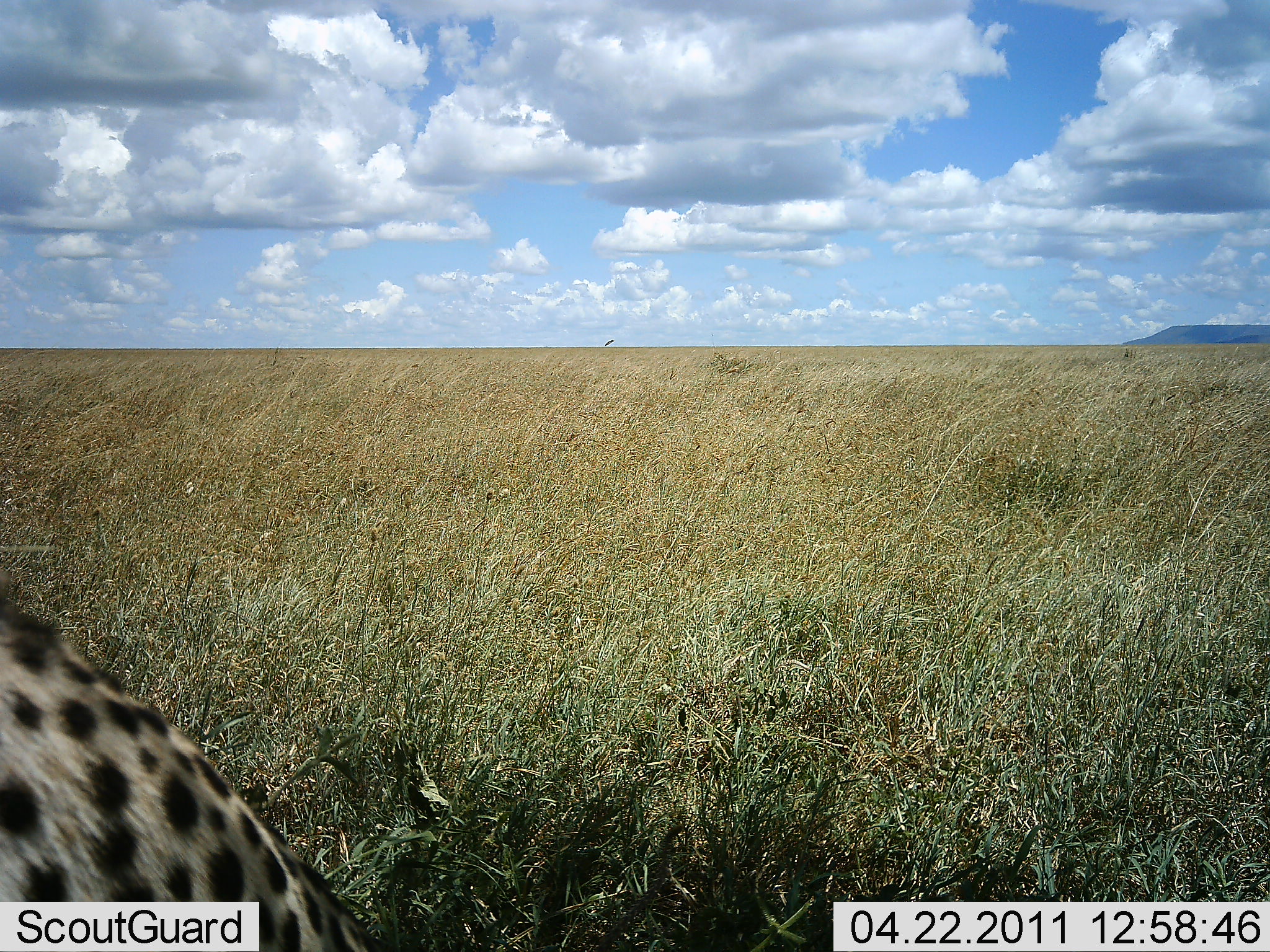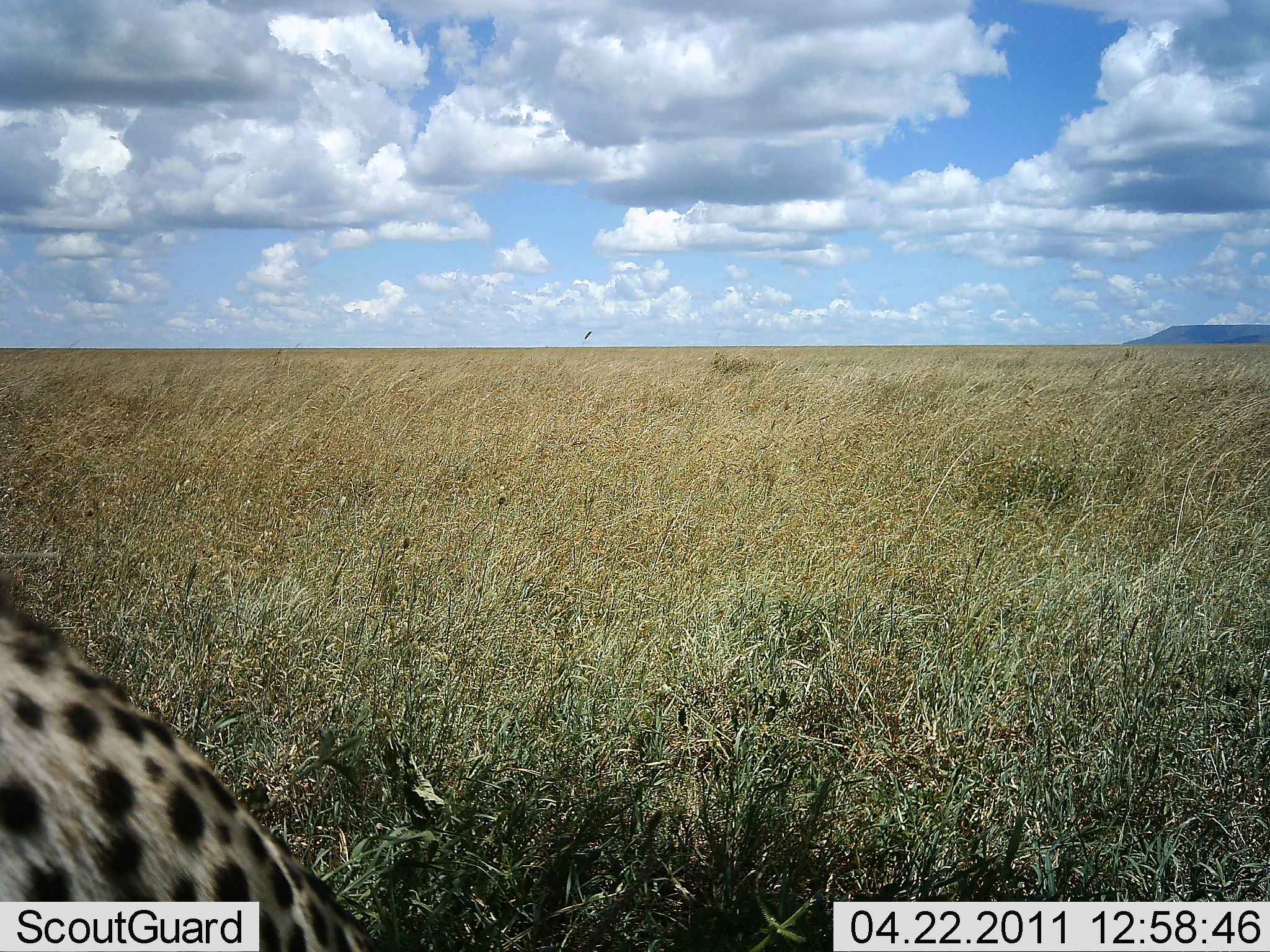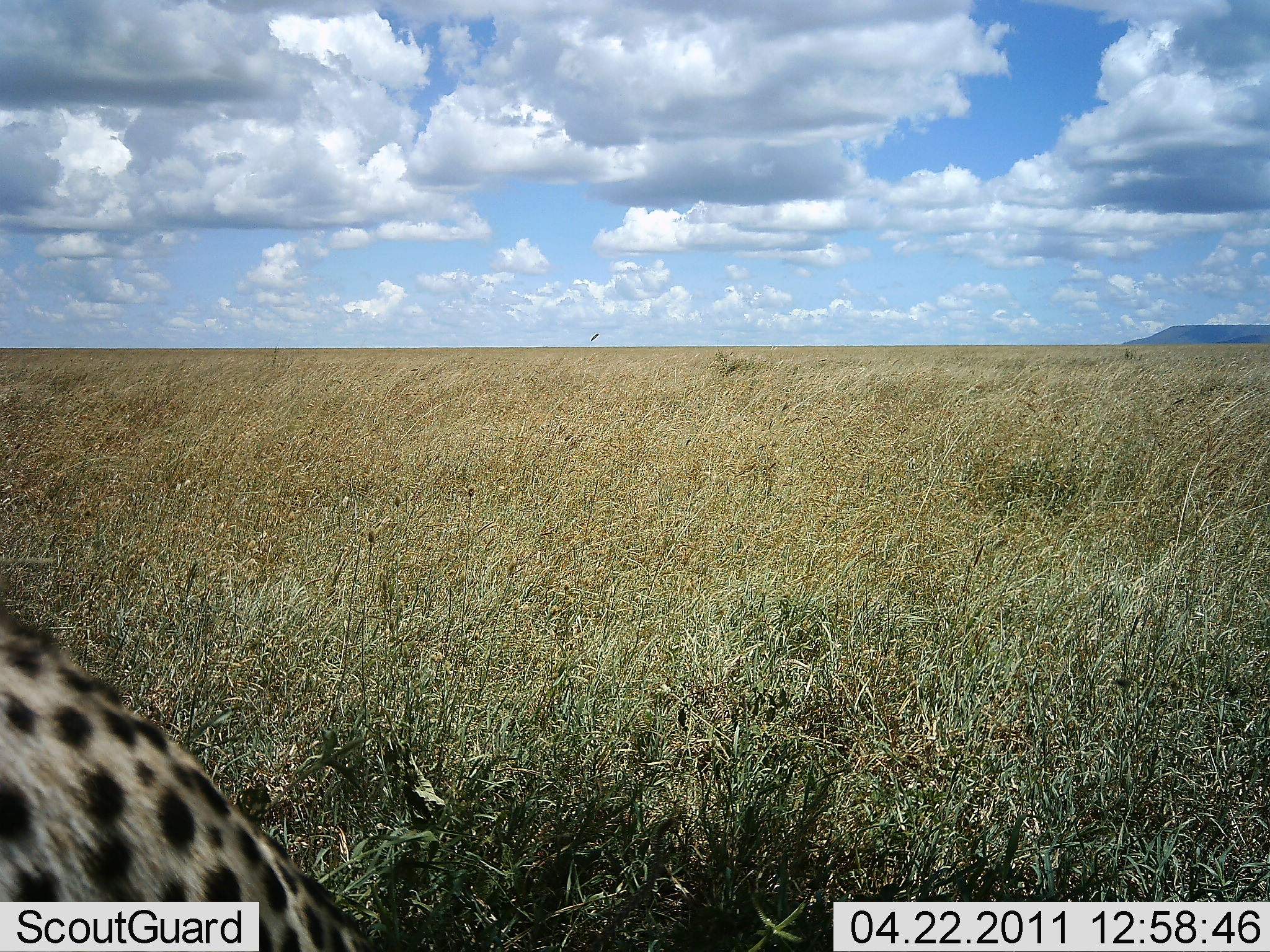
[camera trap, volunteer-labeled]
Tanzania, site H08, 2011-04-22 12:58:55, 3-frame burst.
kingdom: Animalia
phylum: Chordata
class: Mammalia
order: Carnivora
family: Felidae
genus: Acinonyx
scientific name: Acinonyx jubatus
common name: cheetah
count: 1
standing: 25%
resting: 83%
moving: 0%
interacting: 0%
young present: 0%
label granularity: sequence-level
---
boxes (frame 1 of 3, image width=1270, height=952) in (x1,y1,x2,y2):
animal: (0,573,372,927)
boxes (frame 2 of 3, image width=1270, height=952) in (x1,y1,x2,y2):
animal: (0,572,179,718)